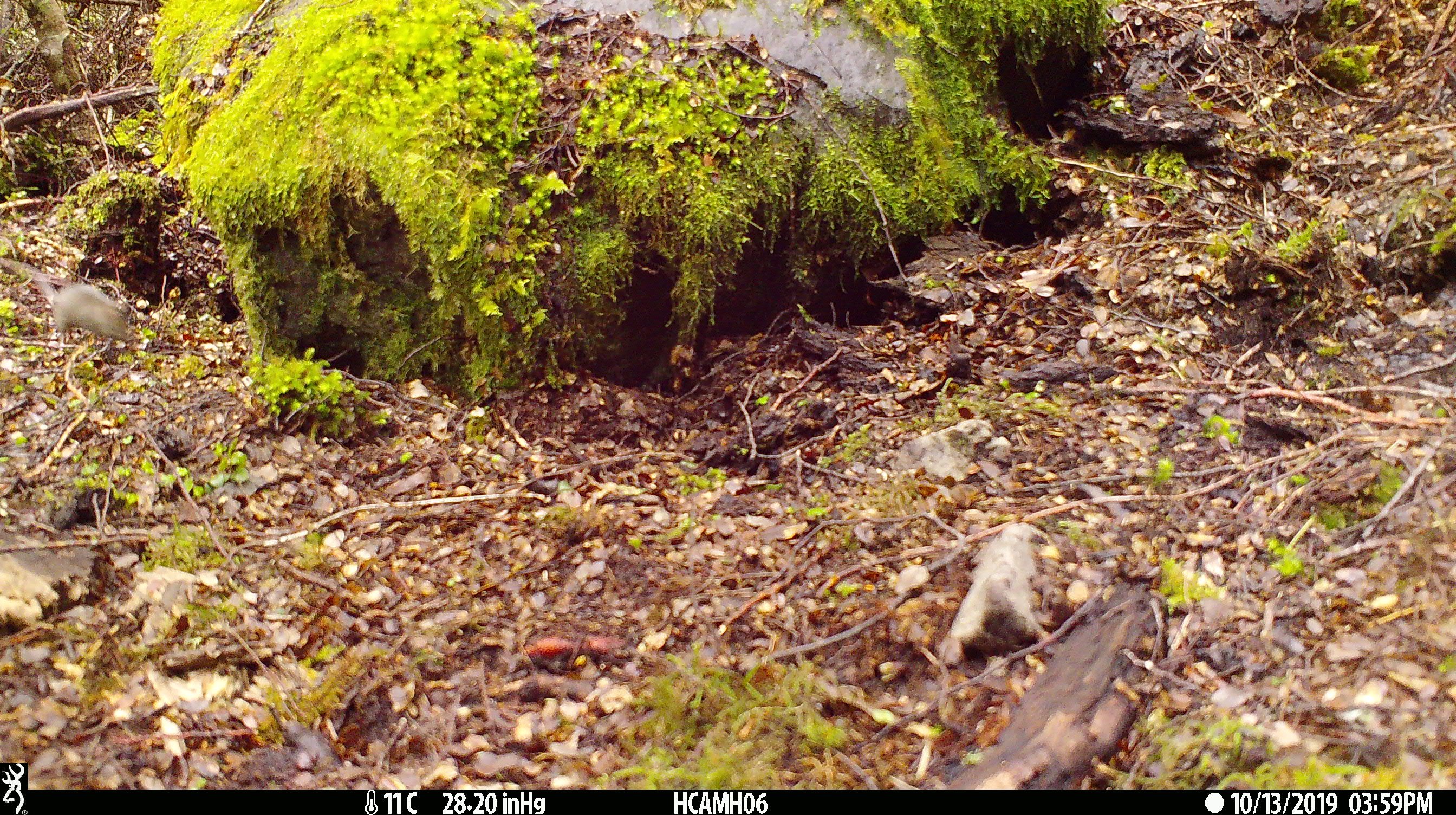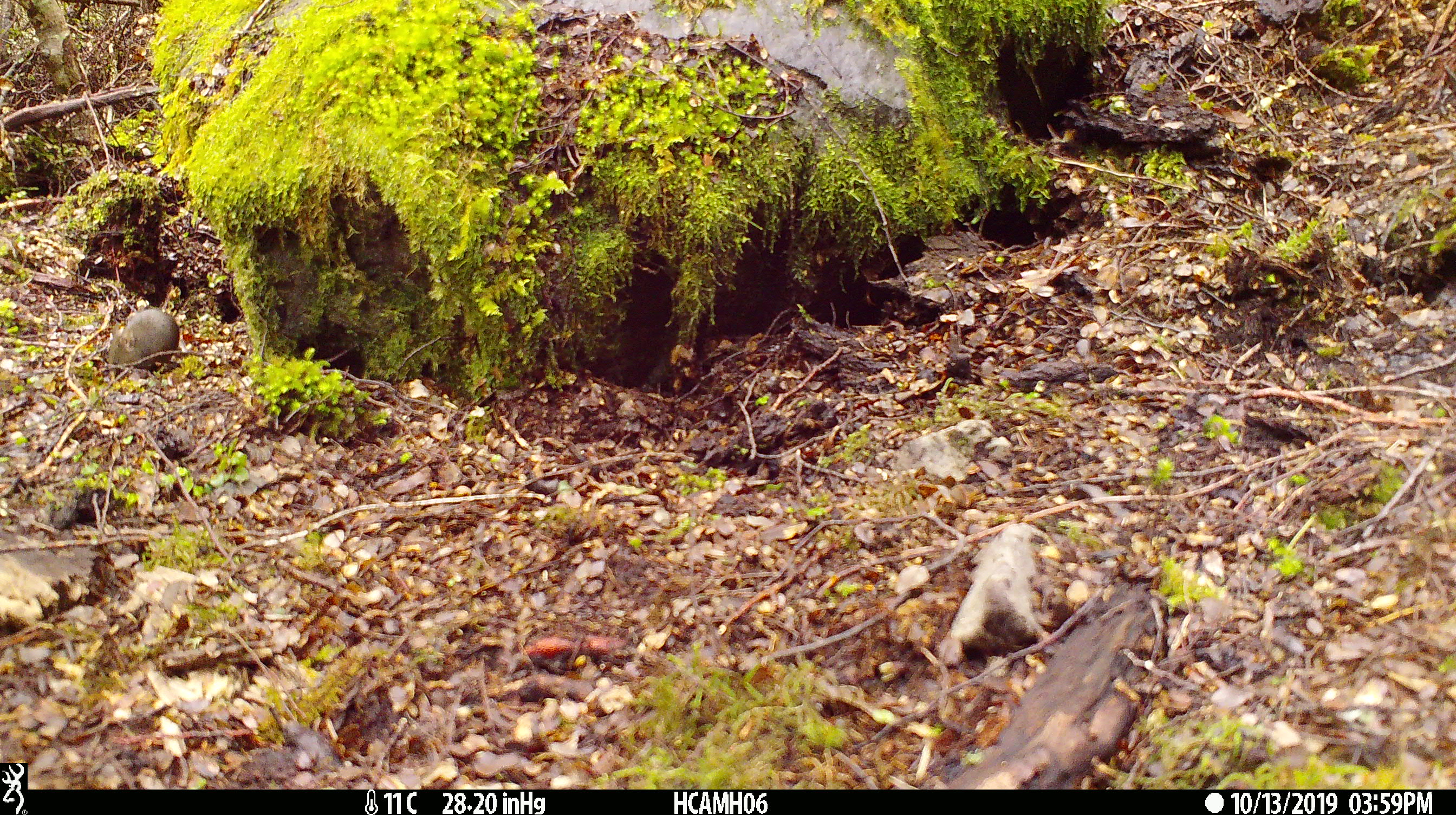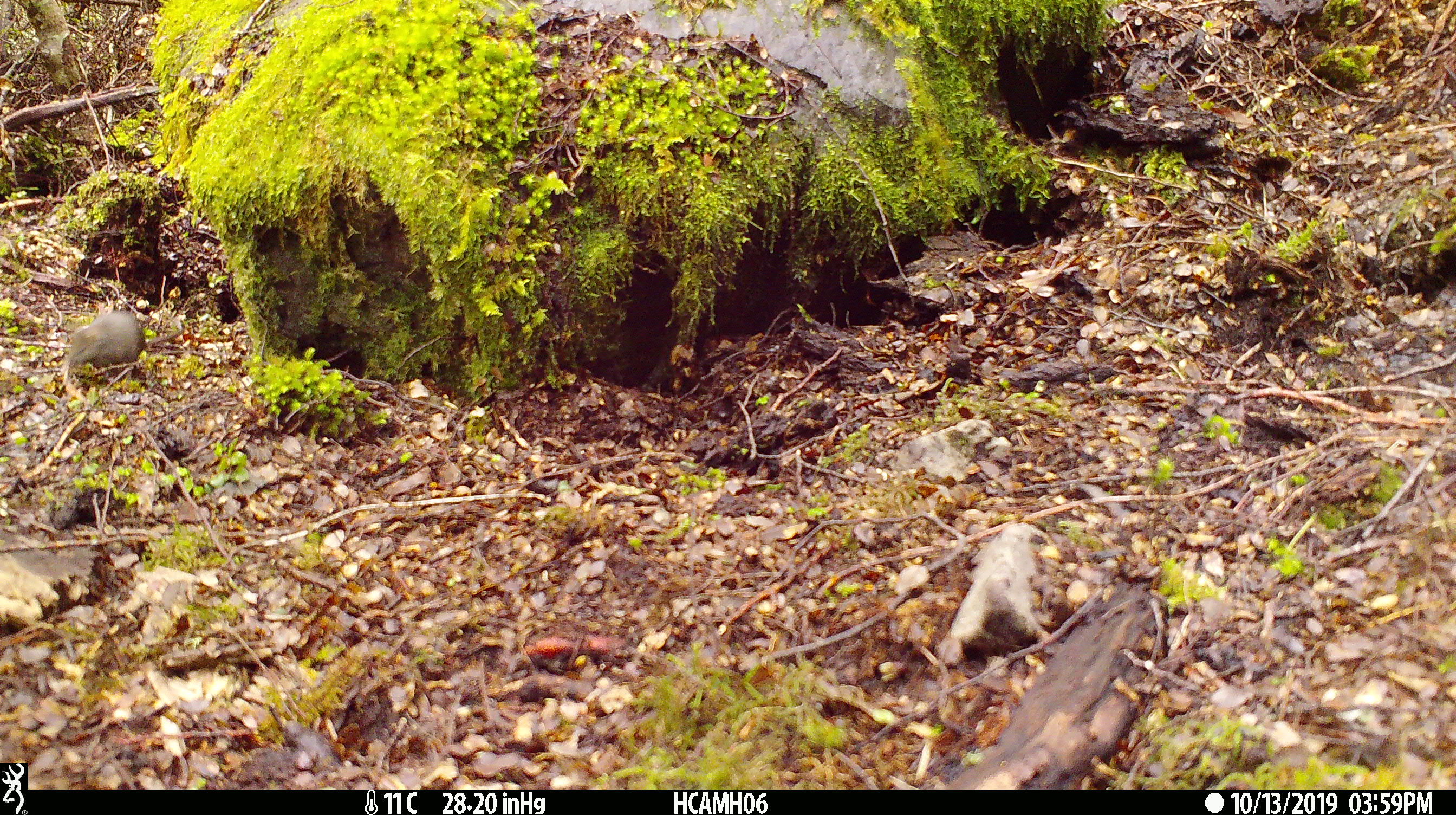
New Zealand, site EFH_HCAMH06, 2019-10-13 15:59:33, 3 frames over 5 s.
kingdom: Animalia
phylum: Chordata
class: Mammalia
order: Rodentia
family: Muridae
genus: Mus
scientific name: Mus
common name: mouse